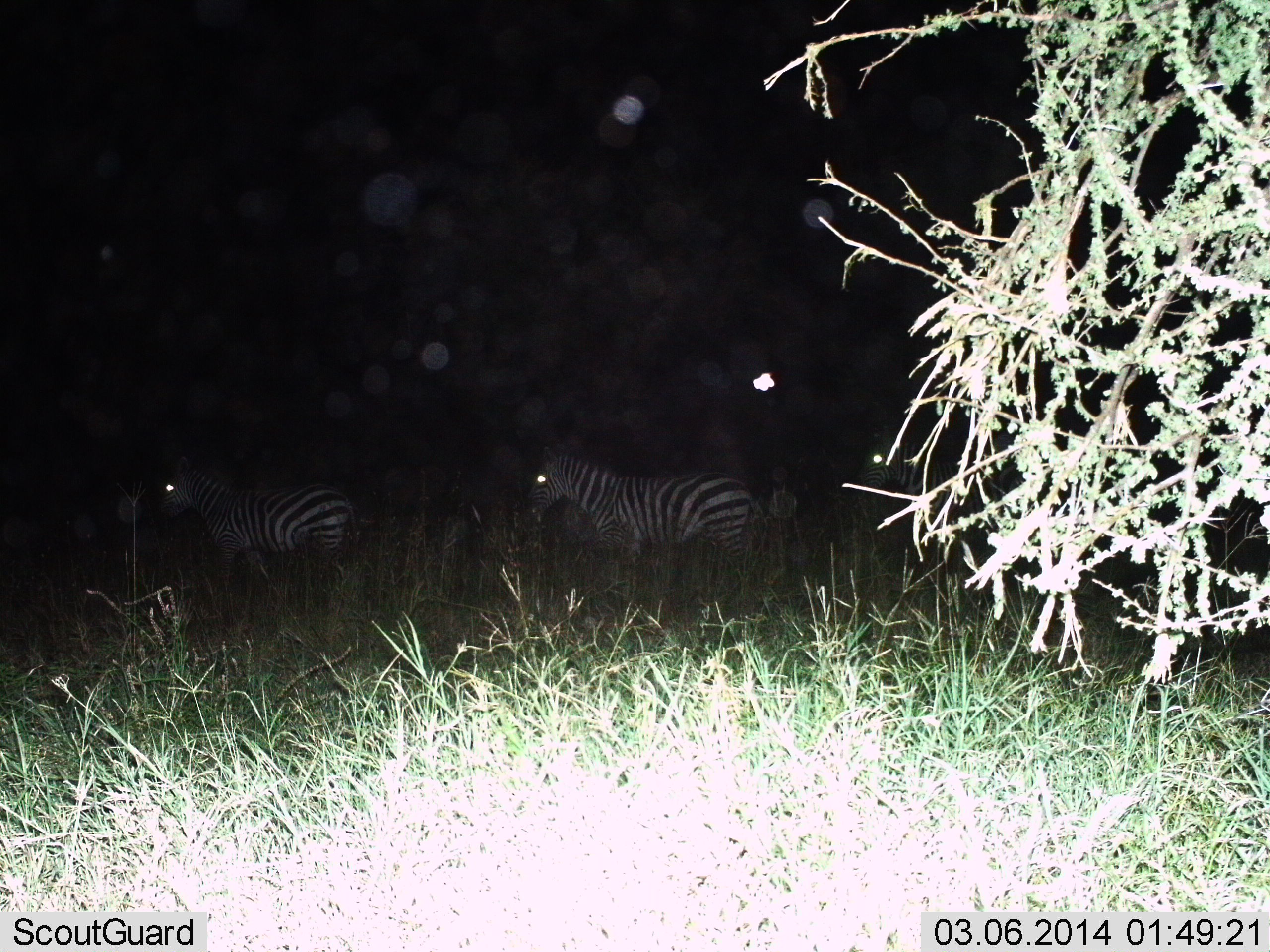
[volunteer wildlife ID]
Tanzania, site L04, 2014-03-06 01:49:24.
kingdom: Animalia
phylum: Chordata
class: Mammalia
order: Perissodactyla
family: Equidae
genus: Equus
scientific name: Equus quagga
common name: plains zebra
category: zebra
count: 2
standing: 50%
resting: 0%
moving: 50%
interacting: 0%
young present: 0%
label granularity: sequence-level